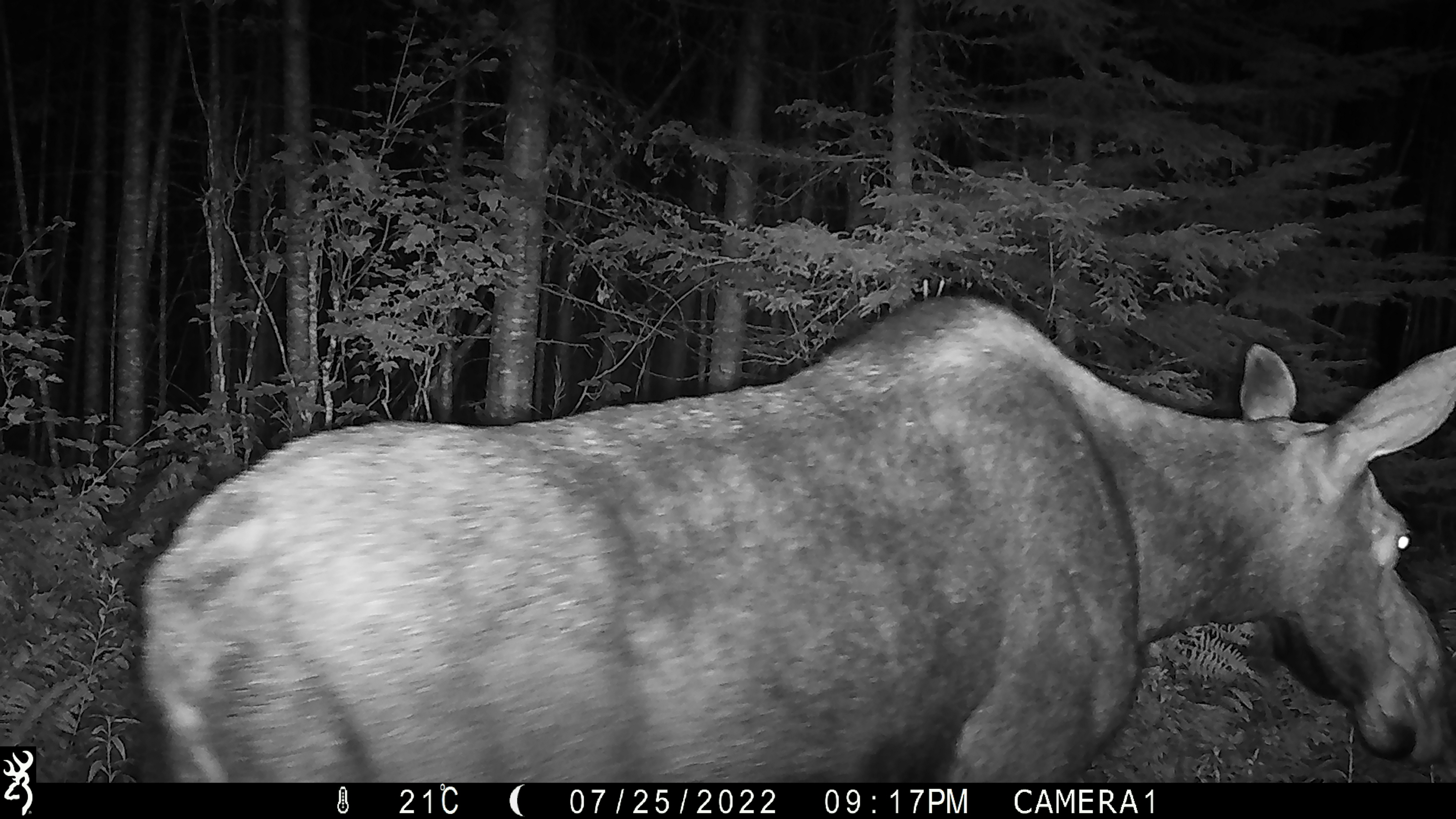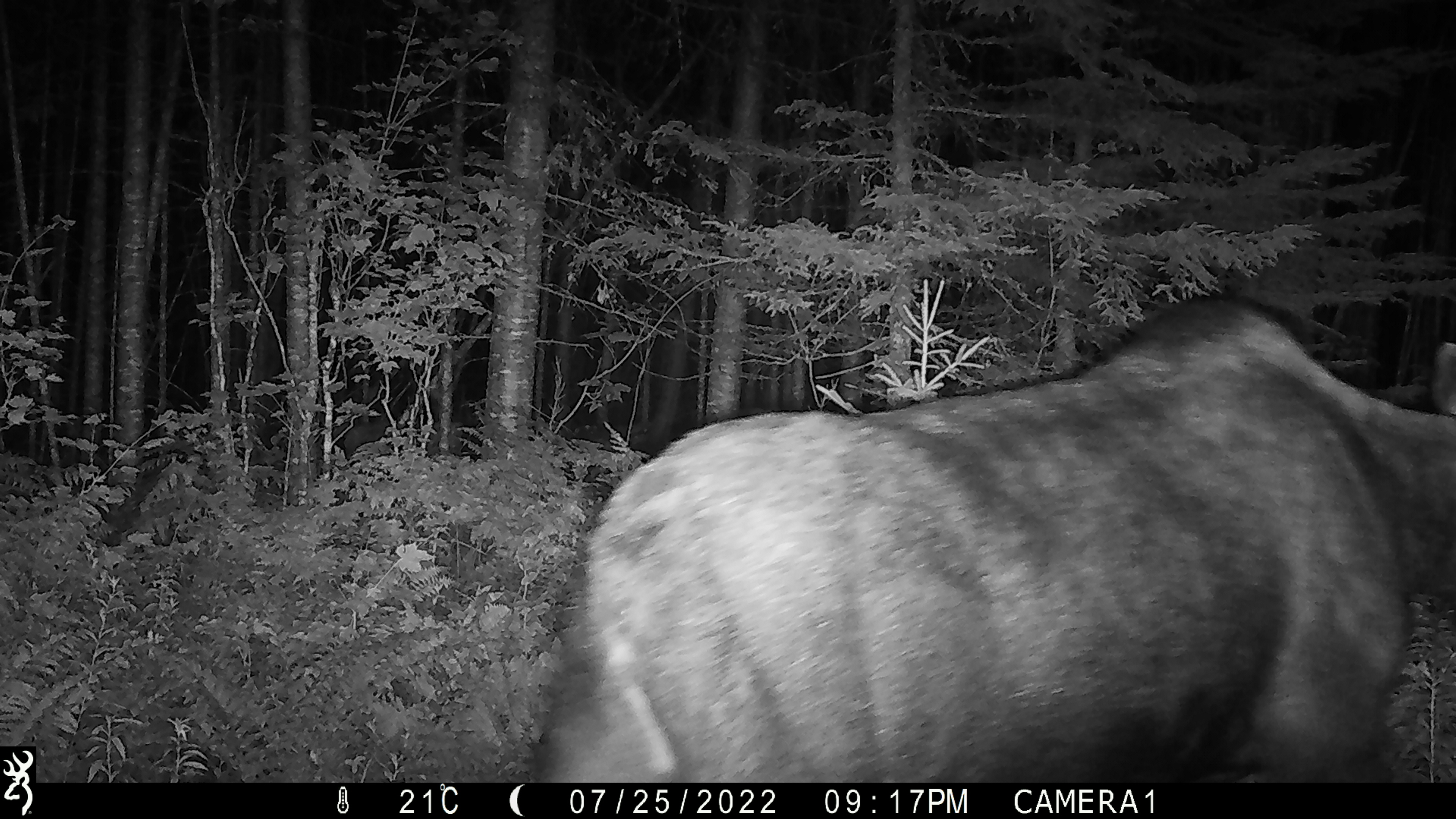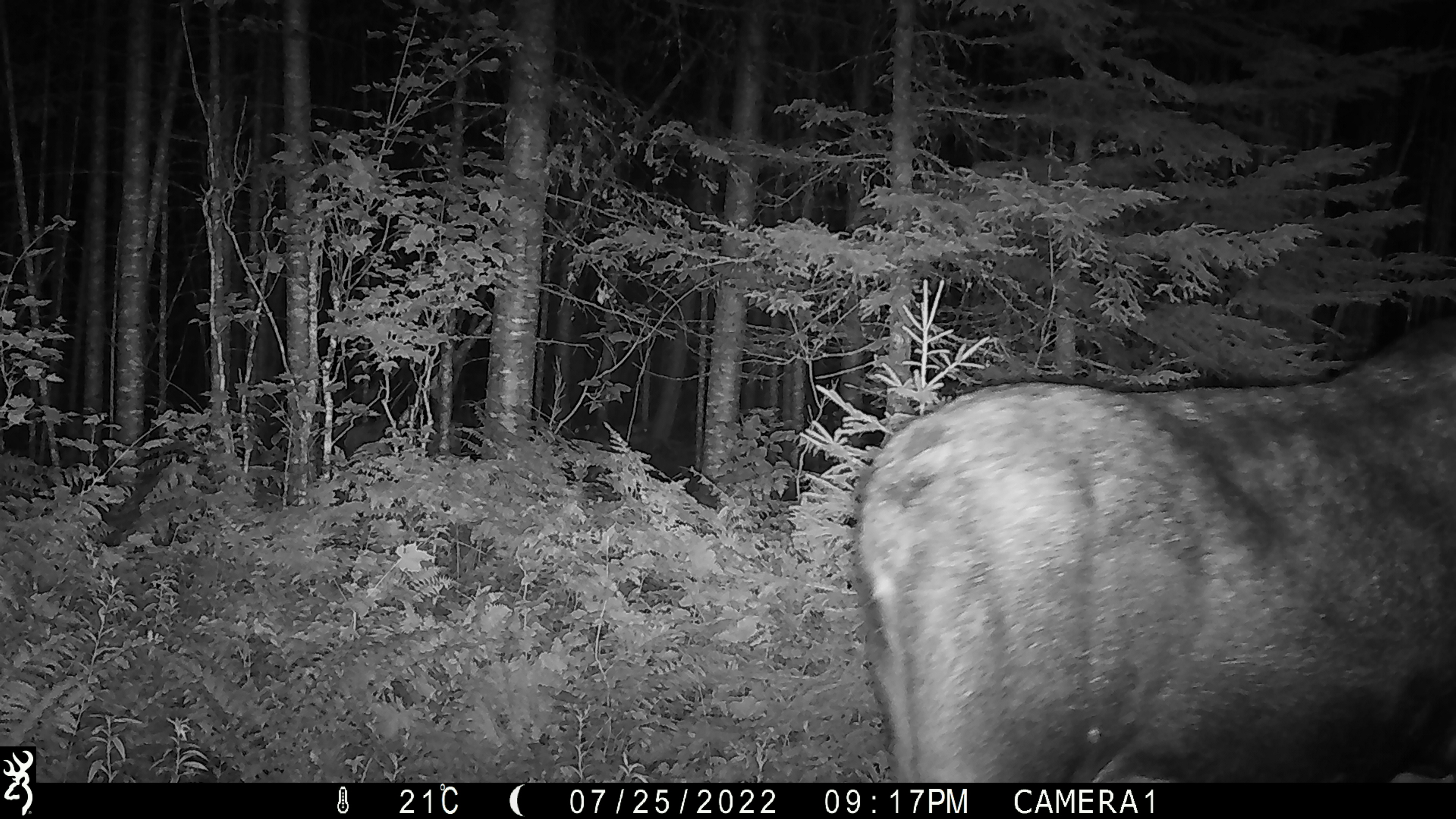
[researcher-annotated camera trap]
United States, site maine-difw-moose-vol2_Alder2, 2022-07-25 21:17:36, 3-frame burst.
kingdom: Animalia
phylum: Chordata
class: Mammalia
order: Artiodactyla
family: Cervidae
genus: Alces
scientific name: Alces alces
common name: moose